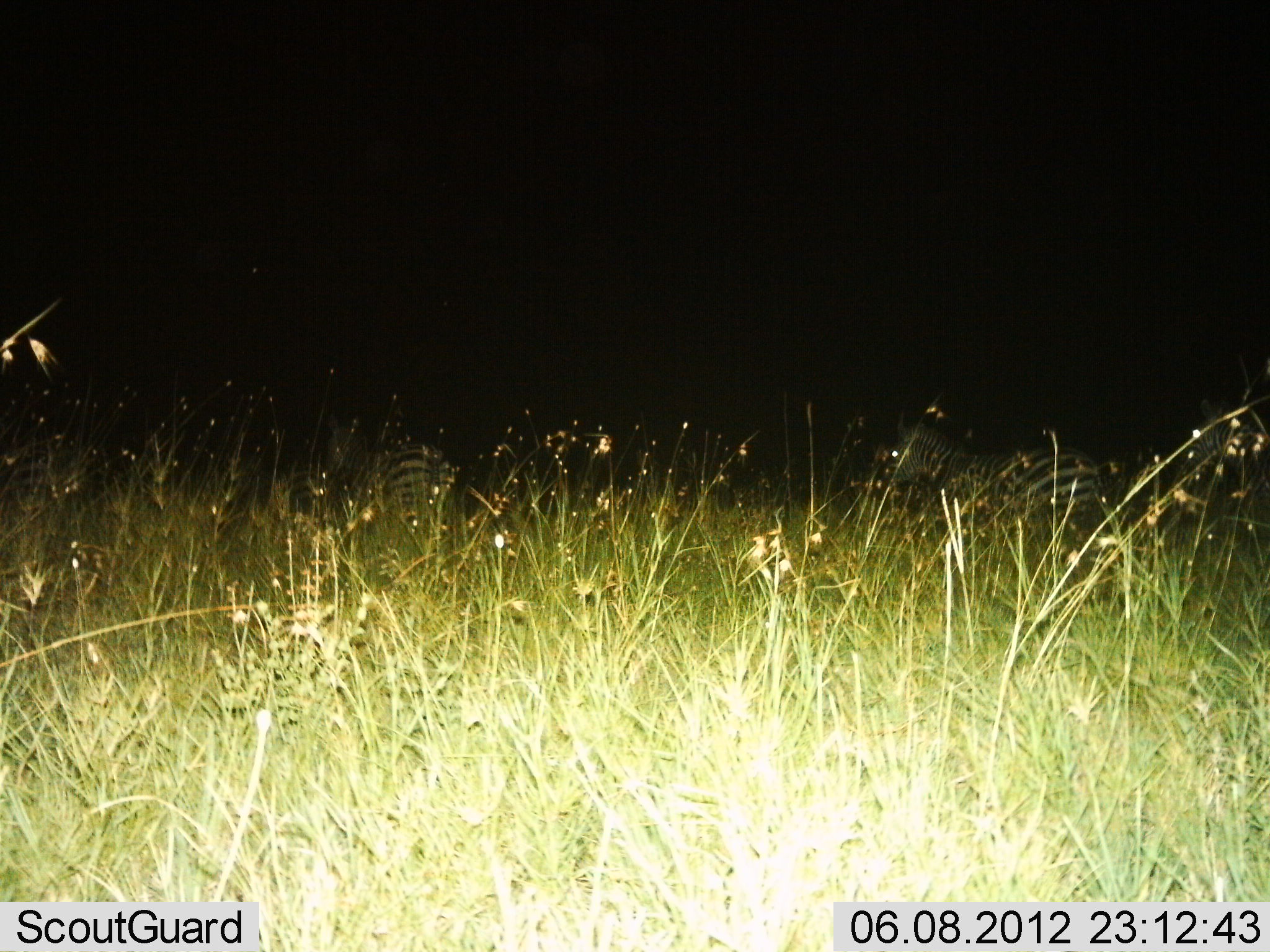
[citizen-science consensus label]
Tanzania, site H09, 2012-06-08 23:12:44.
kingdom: Animalia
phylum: Chordata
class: Mammalia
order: Perissodactyla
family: Equidae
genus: Equus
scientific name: Equus quagga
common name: plains zebra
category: zebra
Zebra (plains zebra) (Equus quagga), count 3. Behavior (volunteer vote fractions): standing 60%, resting 0%, moving 40%, interacting 0%. Young present (vote fraction): 0%. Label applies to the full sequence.